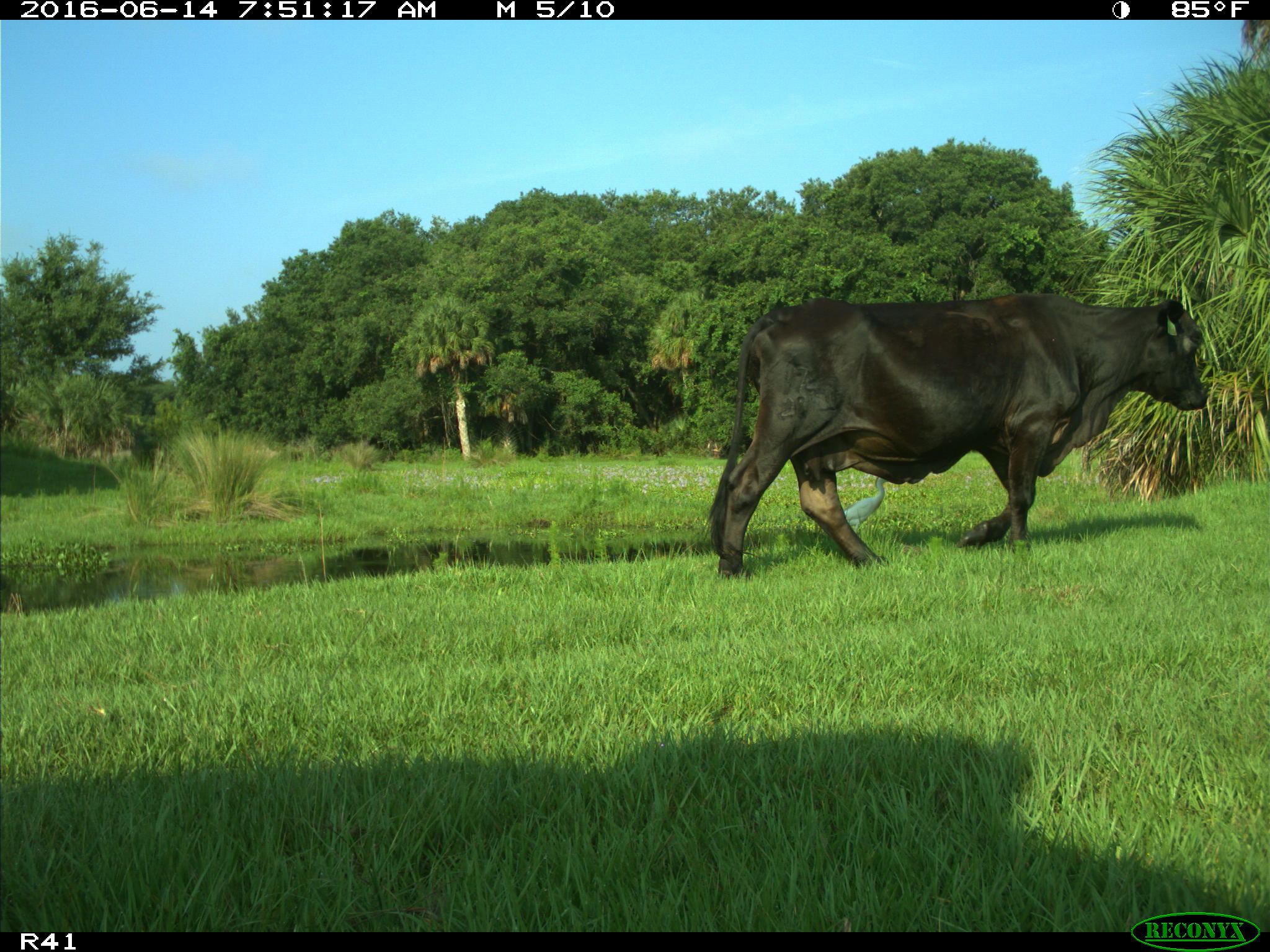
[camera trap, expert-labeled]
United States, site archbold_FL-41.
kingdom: Animalia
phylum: Chordata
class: Mammalia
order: Artiodactyla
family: Bovidae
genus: Bos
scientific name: Bos taurus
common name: domestic cow